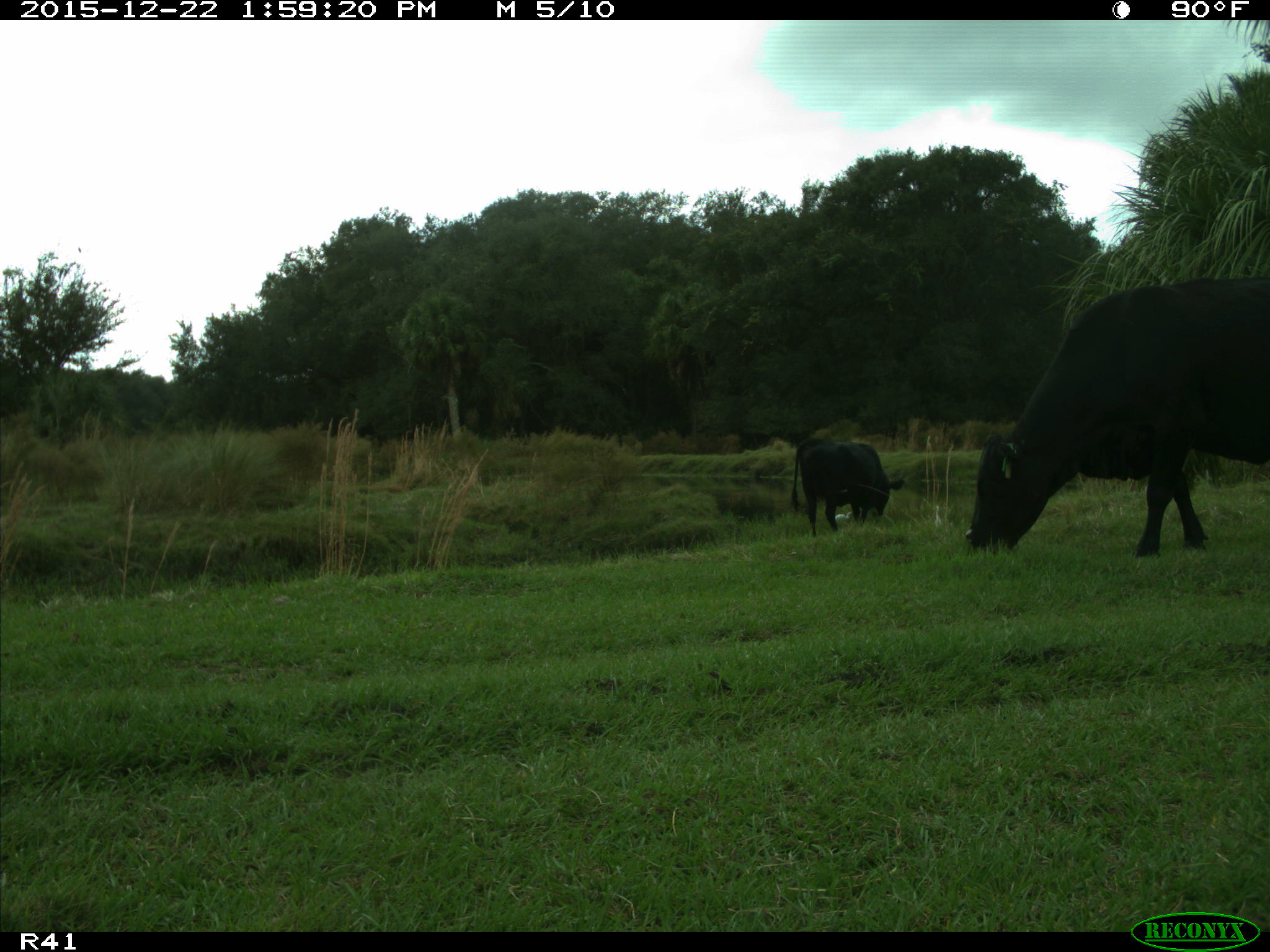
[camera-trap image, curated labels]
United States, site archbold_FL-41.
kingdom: Animalia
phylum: Chordata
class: Mammalia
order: Artiodactyla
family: Bovidae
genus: Bos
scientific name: Bos taurus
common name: domestic cow